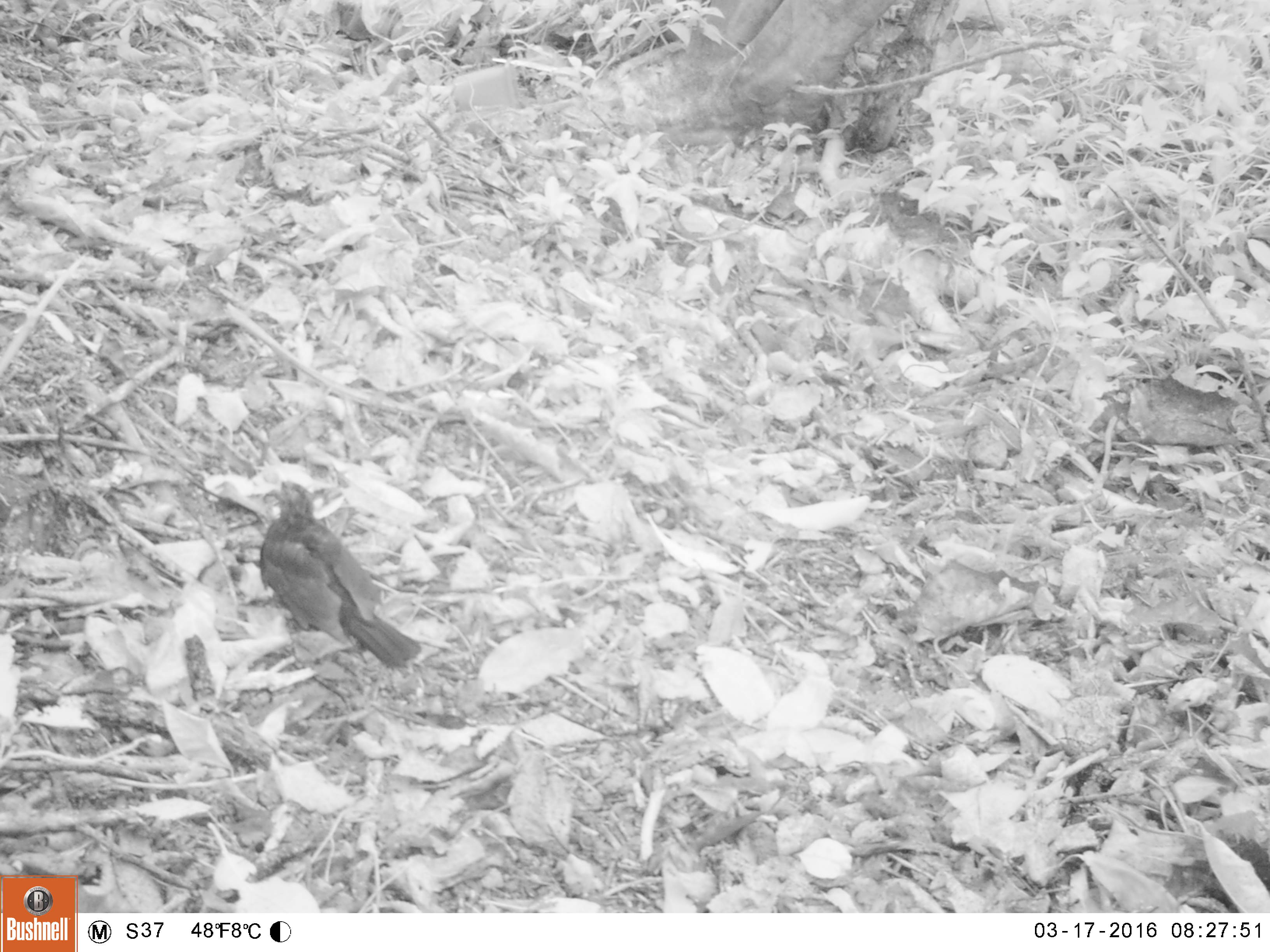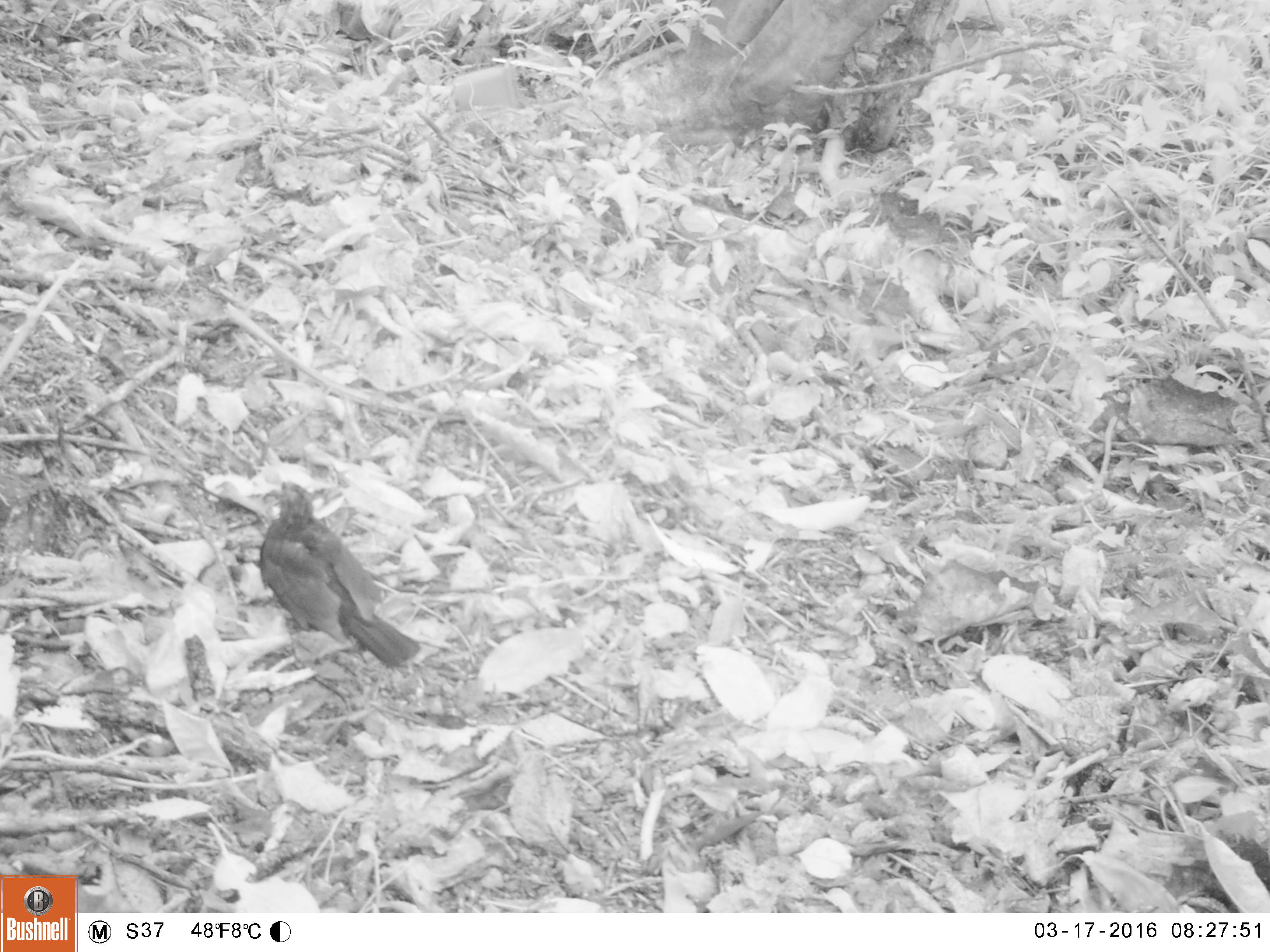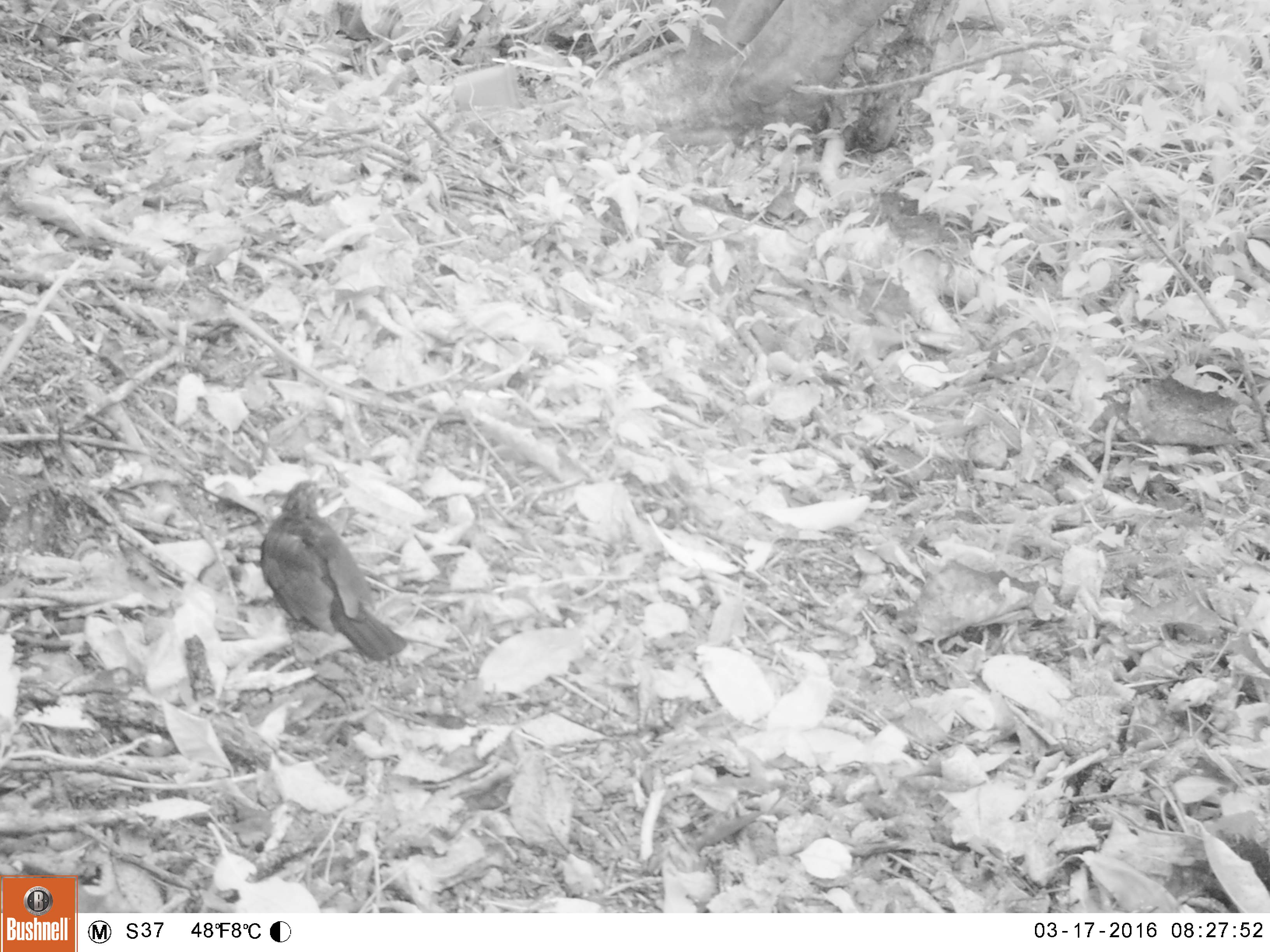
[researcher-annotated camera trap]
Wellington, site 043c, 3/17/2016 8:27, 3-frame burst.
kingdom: Animalia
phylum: Chordata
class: Aves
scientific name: Aves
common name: bird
Bird (Aves).